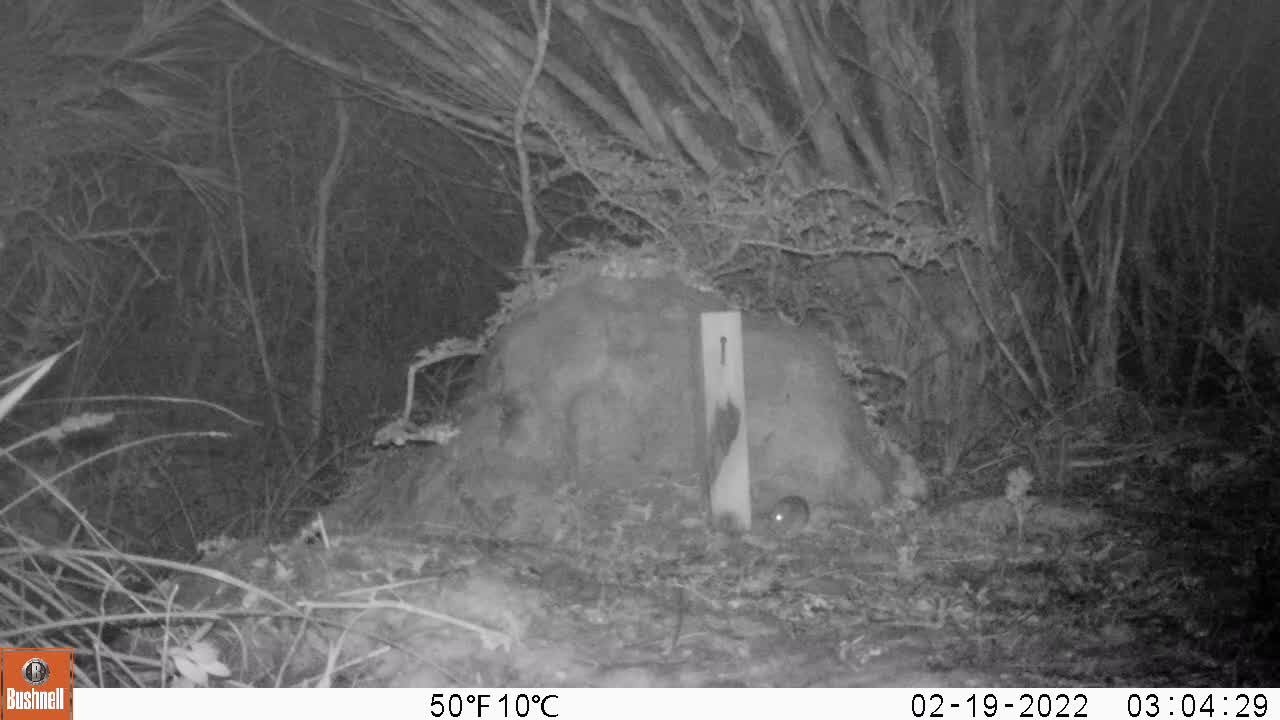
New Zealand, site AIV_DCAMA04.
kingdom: Animalia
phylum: Chordata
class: Mammalia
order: Rodentia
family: Muridae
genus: Mus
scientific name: Mus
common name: mouse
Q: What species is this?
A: Mouse (Mus).